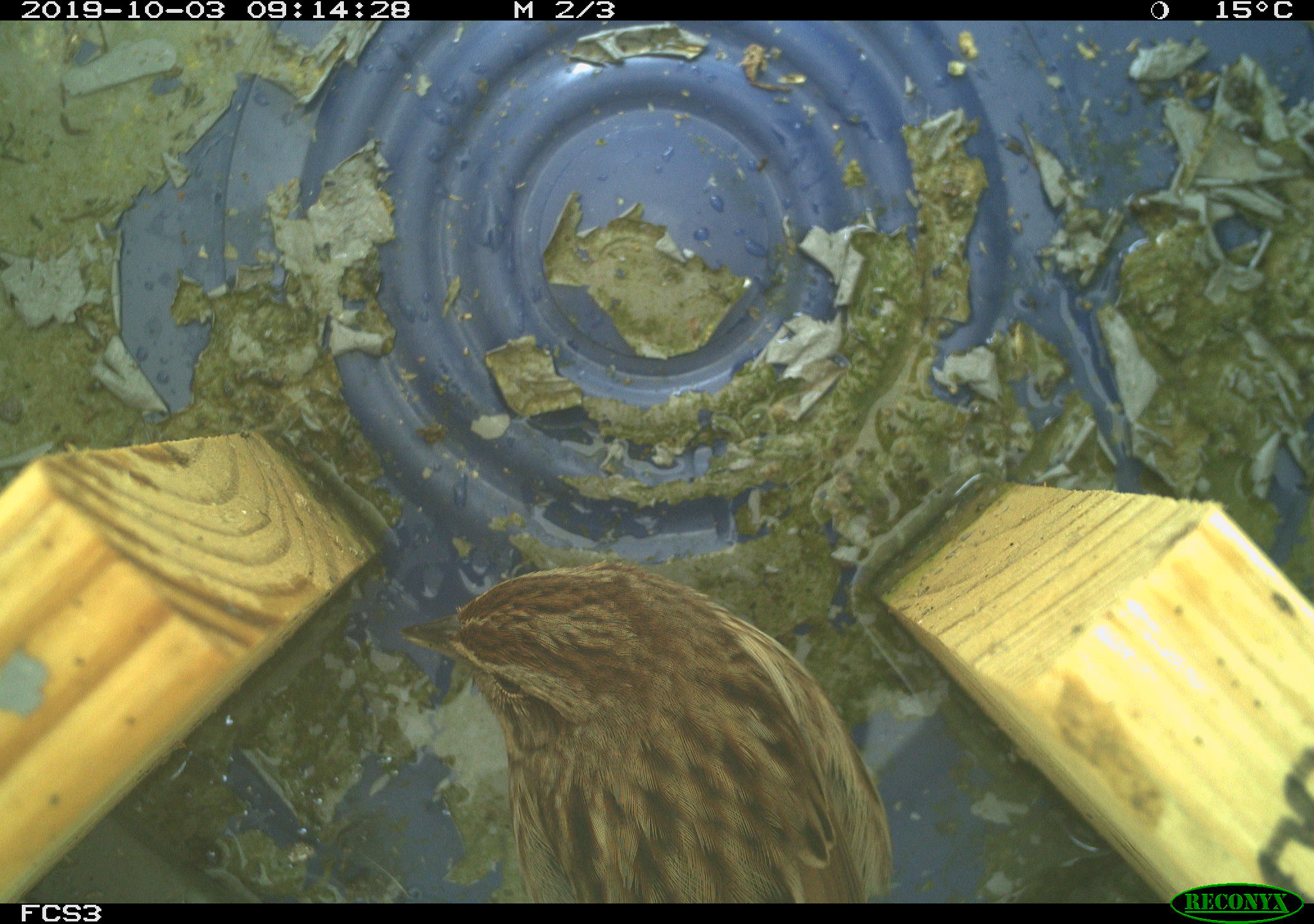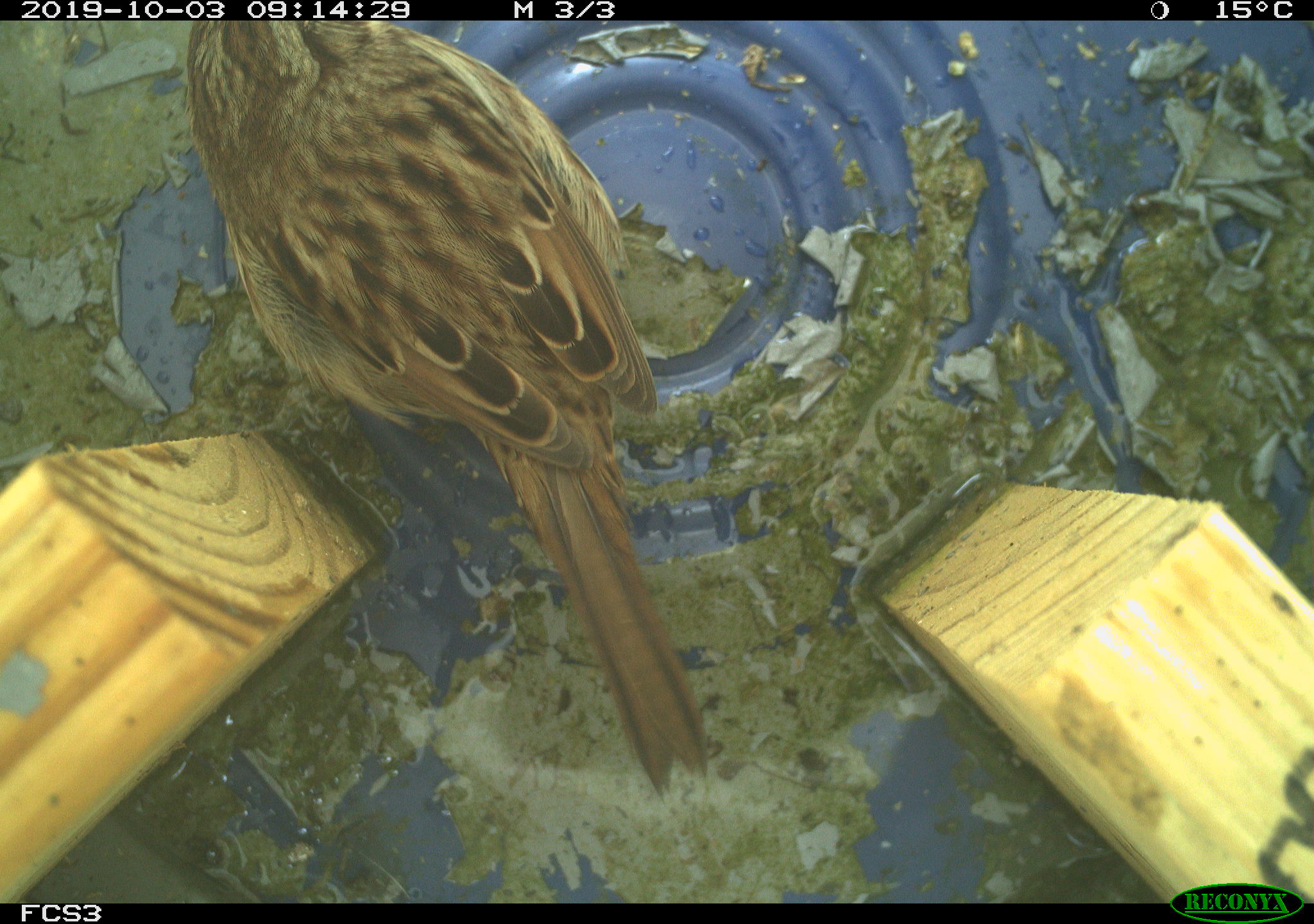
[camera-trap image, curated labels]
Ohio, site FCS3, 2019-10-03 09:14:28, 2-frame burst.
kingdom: Animalia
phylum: Chordata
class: Aves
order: Passeriformes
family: Passerellidae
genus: Melospiza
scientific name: Melospiza melodia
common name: song sparrow